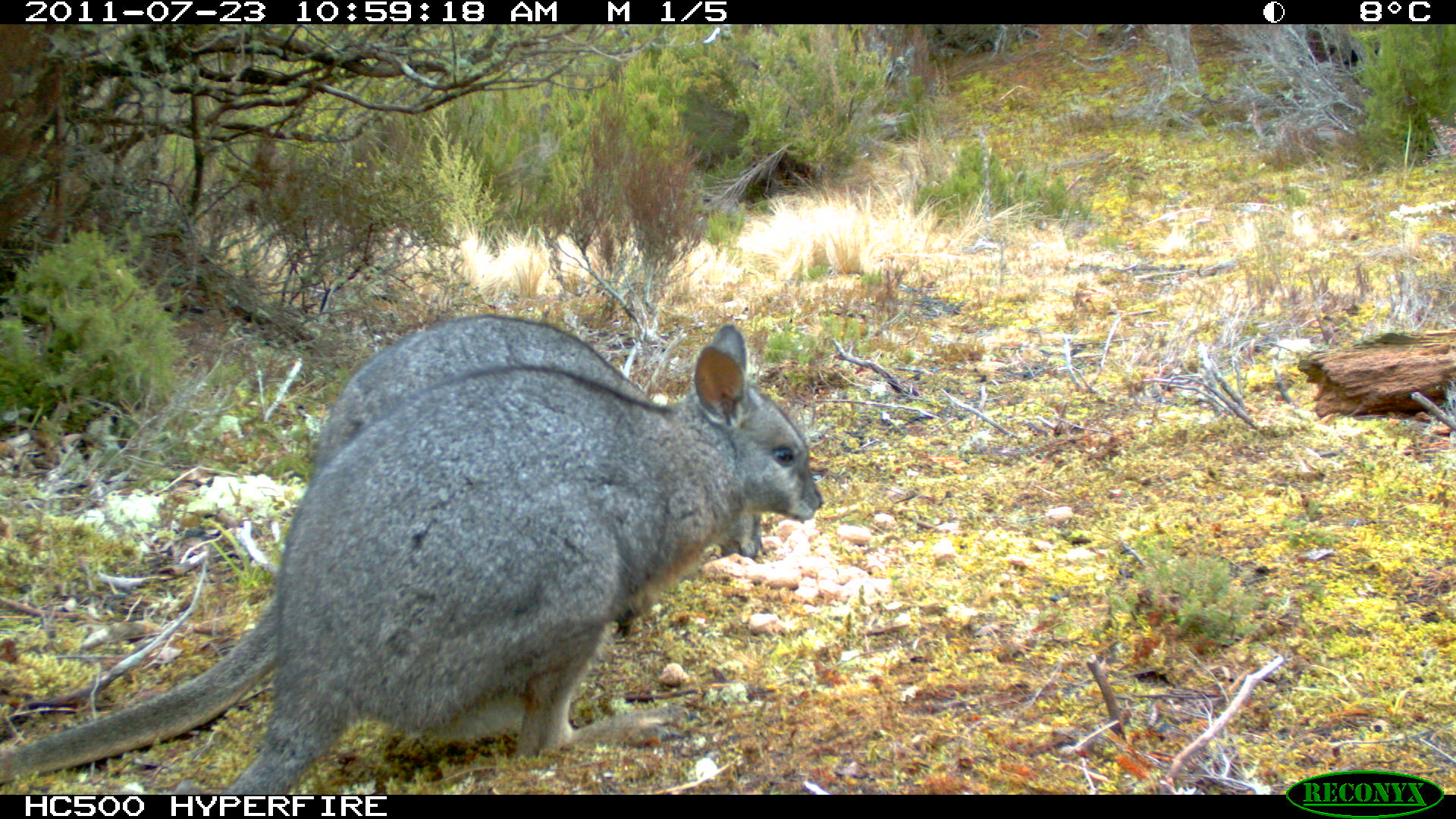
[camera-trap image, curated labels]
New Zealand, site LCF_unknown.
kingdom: Animalia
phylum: Chordata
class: Mammalia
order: Diprotodontia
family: Macropodidae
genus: Notamacropus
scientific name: Notamacropus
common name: wallaby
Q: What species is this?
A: Wallaby (Notamacropus).